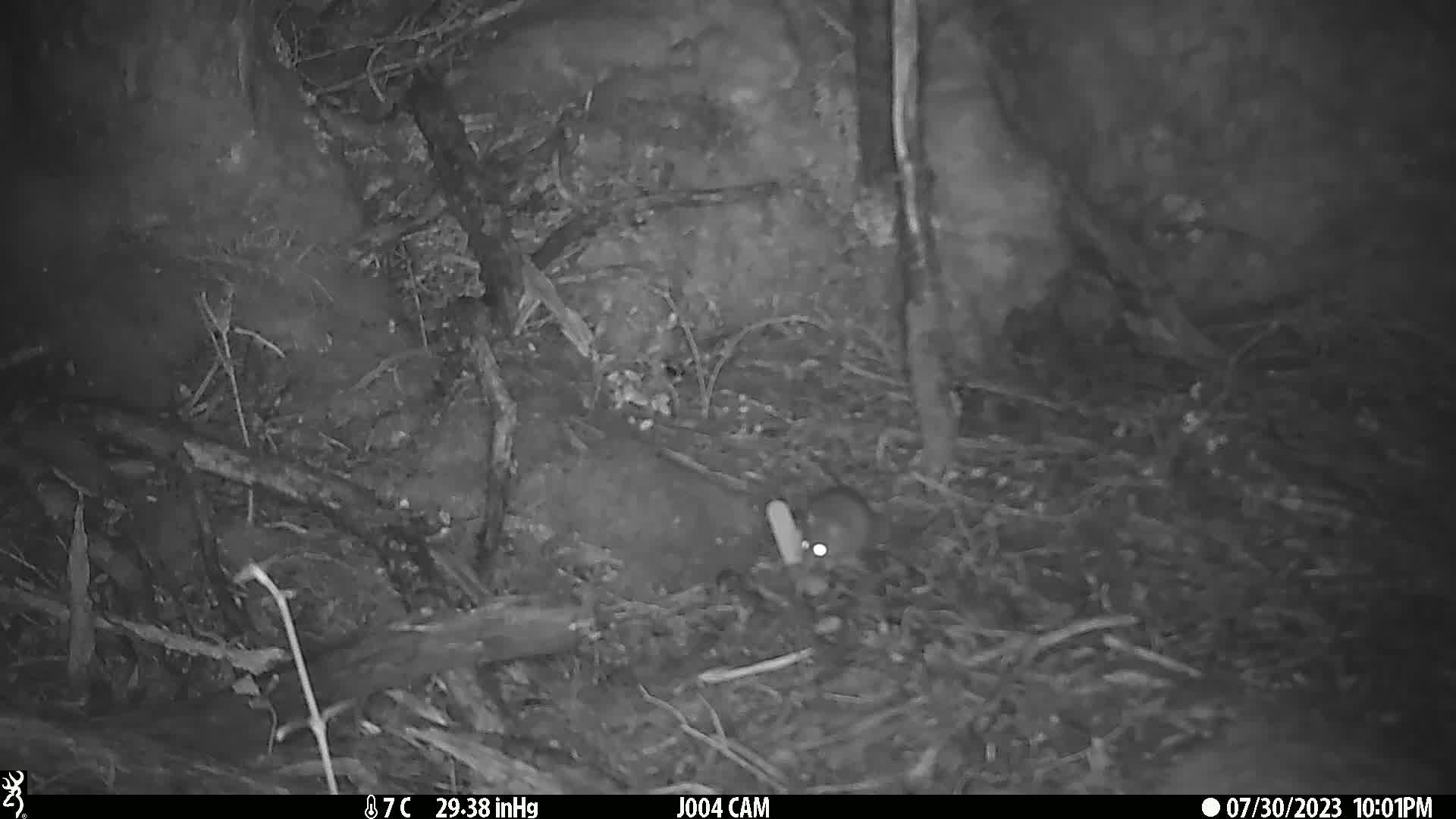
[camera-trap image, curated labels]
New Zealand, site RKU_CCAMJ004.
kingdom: Animalia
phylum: Chordata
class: Mammalia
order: Rodentia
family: Muridae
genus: Rattus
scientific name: Rattus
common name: rat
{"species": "rat (Rattus)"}